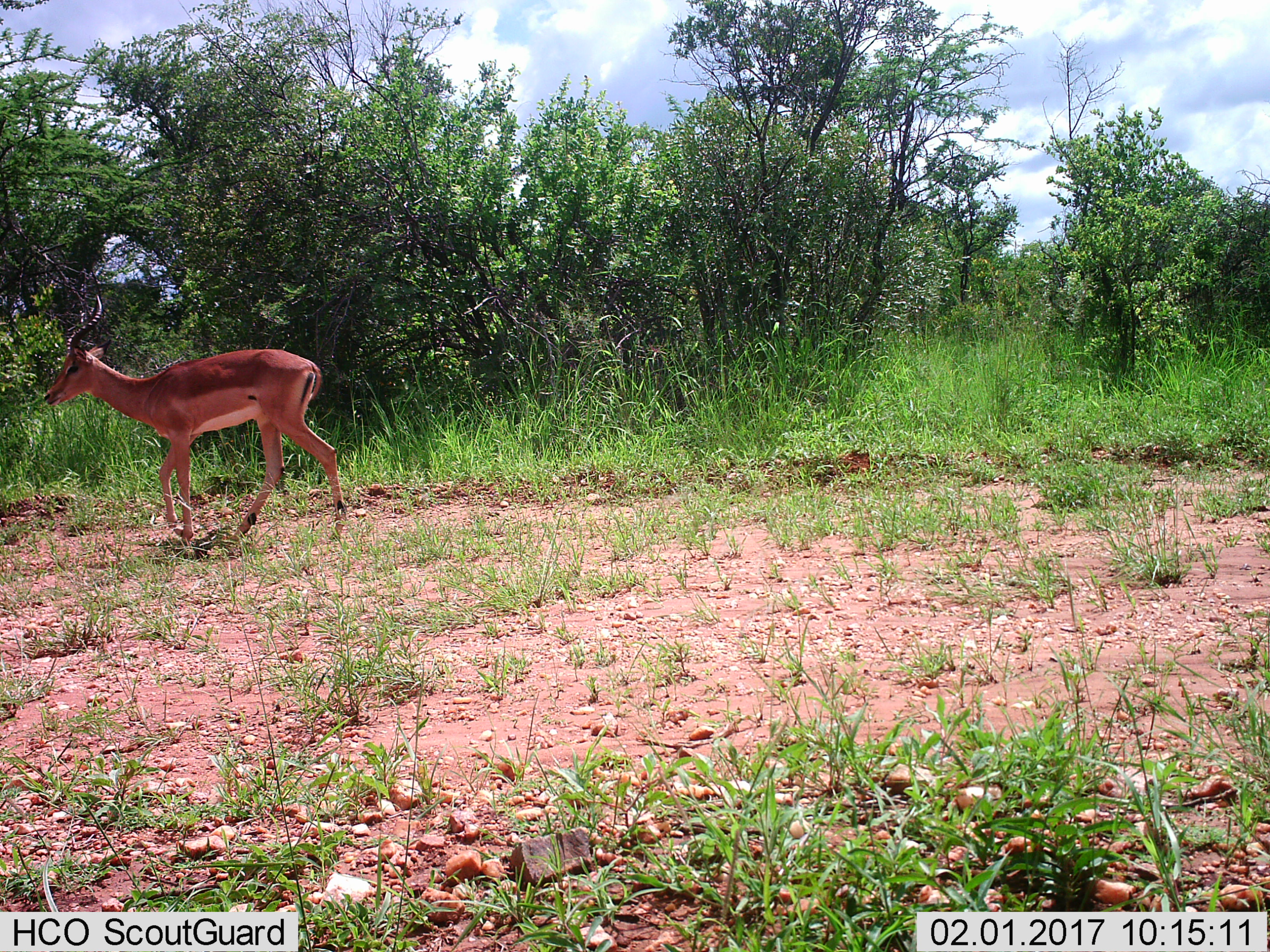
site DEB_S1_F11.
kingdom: Animalia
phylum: Chordata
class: Mammalia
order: Artiodactyla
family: Bovidae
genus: Aepyceros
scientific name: Aepyceros melampus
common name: impala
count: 1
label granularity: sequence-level